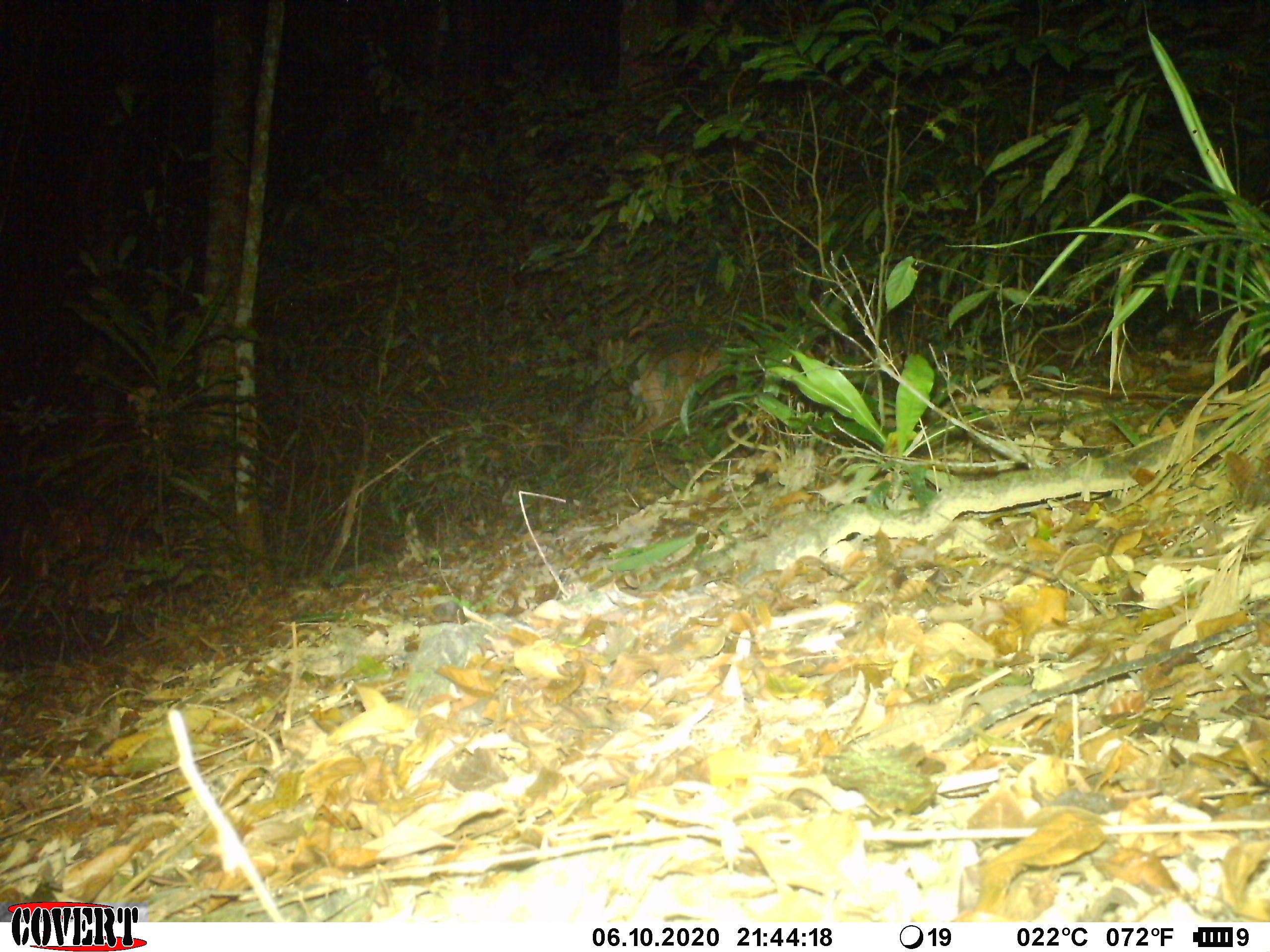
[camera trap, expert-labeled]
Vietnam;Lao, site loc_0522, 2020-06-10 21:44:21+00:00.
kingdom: Animalia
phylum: Chordata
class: Mammalia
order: Artiodactyla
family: Cervidae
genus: Muntiacus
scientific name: Muntiacus vuquangensis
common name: large-antlered muntjac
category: large antlered muntjac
Large antlered muntjac (large-antlered muntjac) (Muntiacus vuquangensis). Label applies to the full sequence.